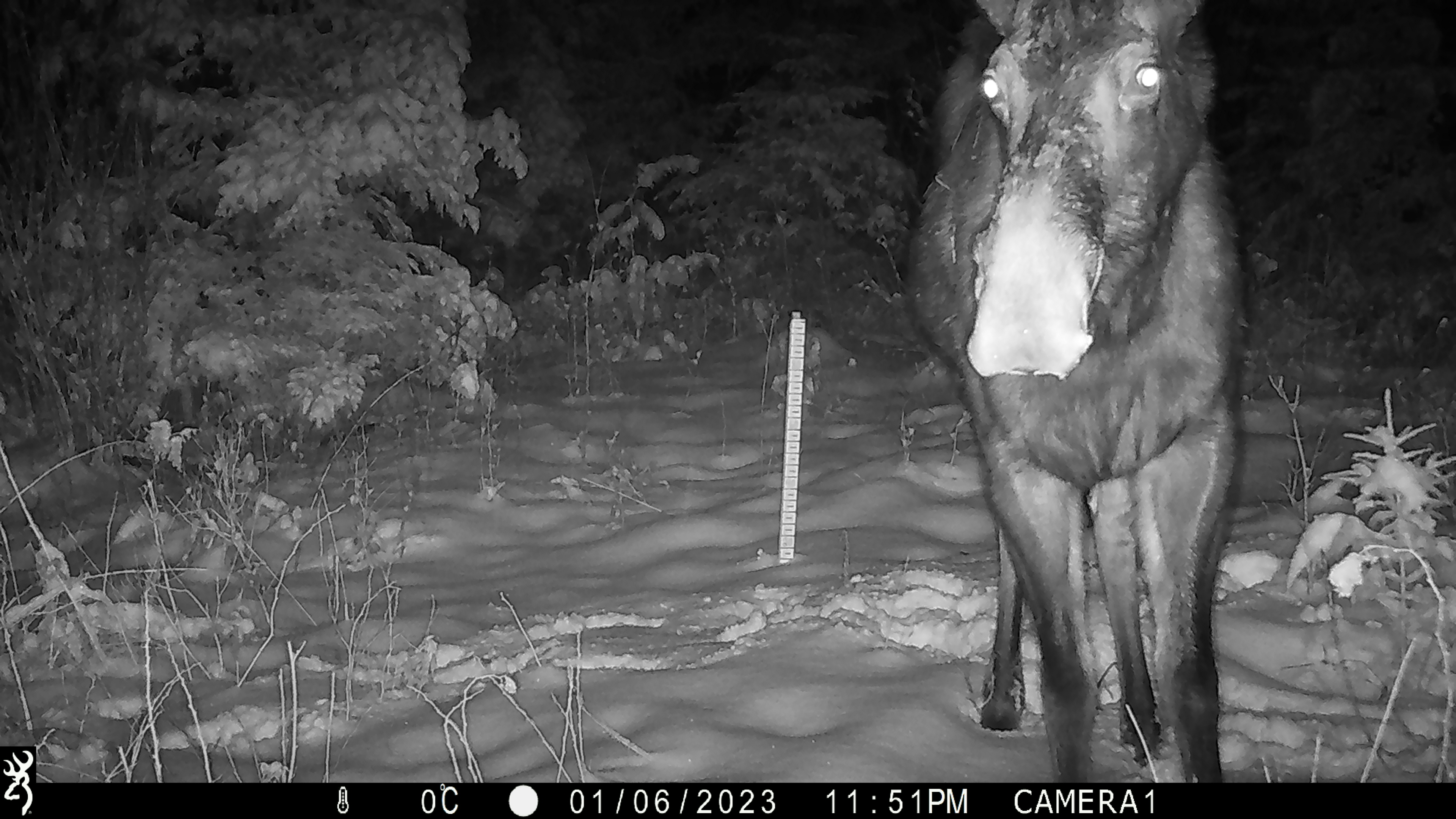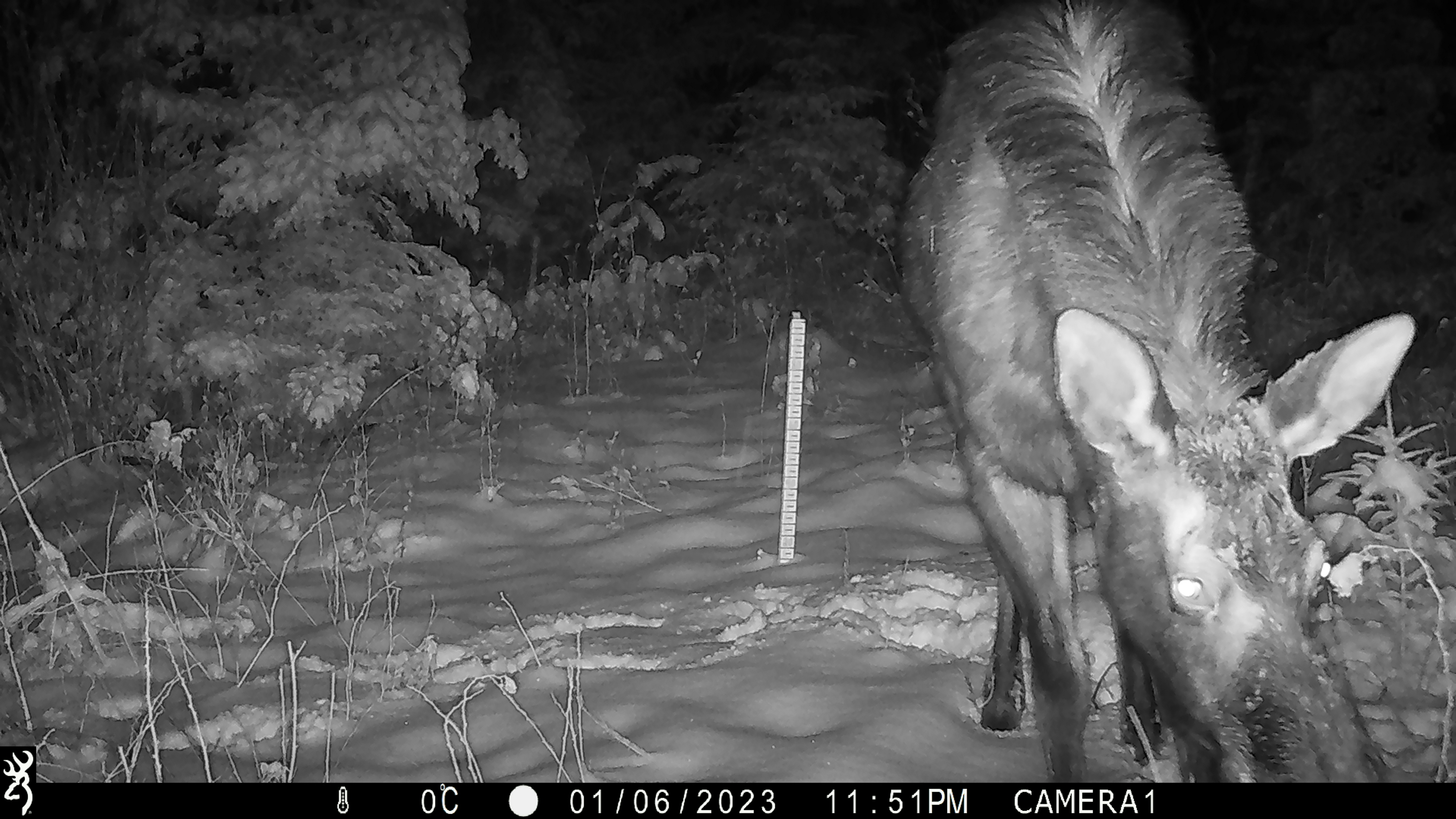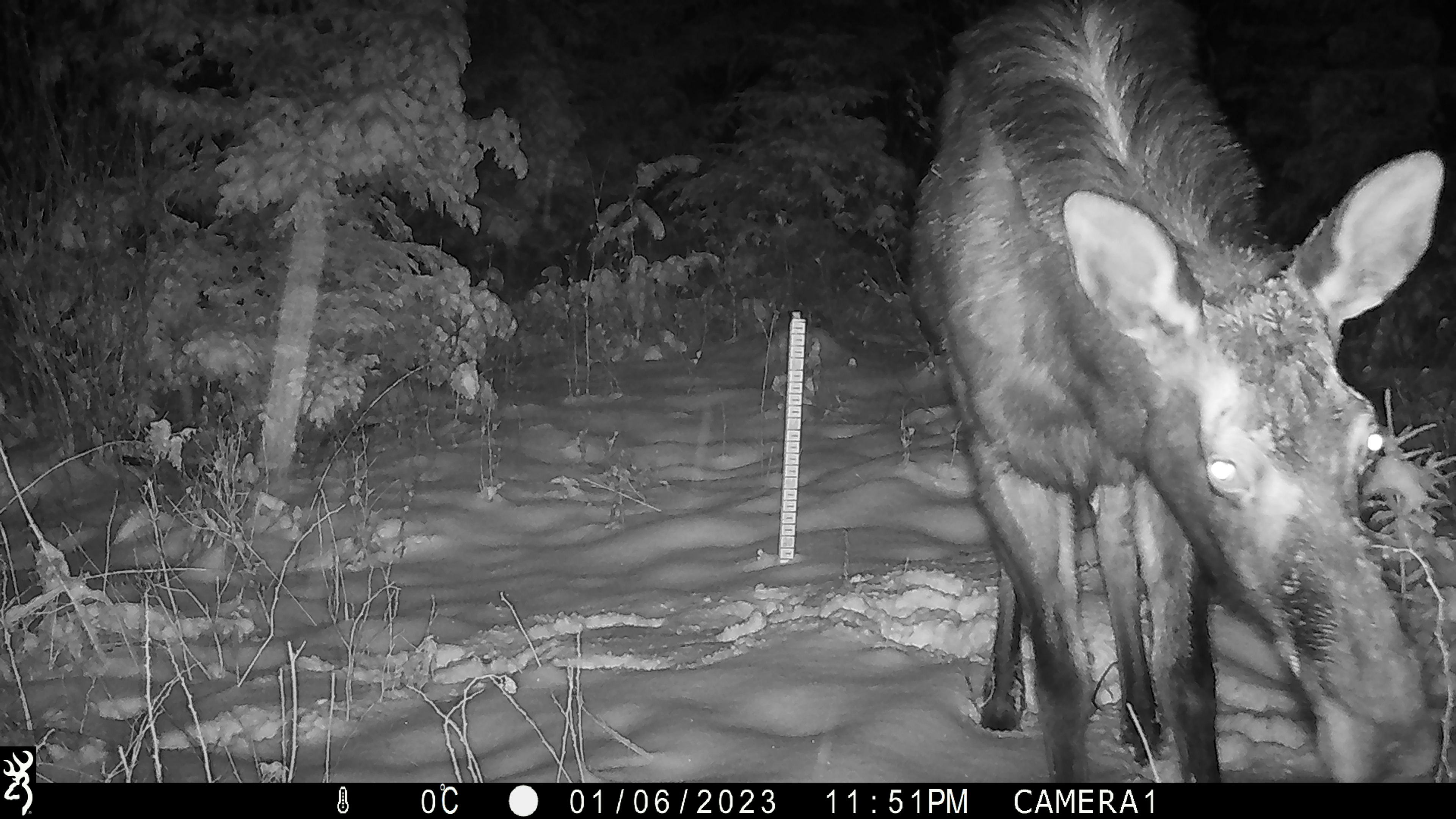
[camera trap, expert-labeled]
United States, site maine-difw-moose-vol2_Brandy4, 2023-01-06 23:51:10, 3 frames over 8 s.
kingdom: Animalia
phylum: Chordata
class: Mammalia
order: Artiodactyla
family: Cervidae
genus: Alces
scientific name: Alces alces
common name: moose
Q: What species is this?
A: Moose (Alces alces).